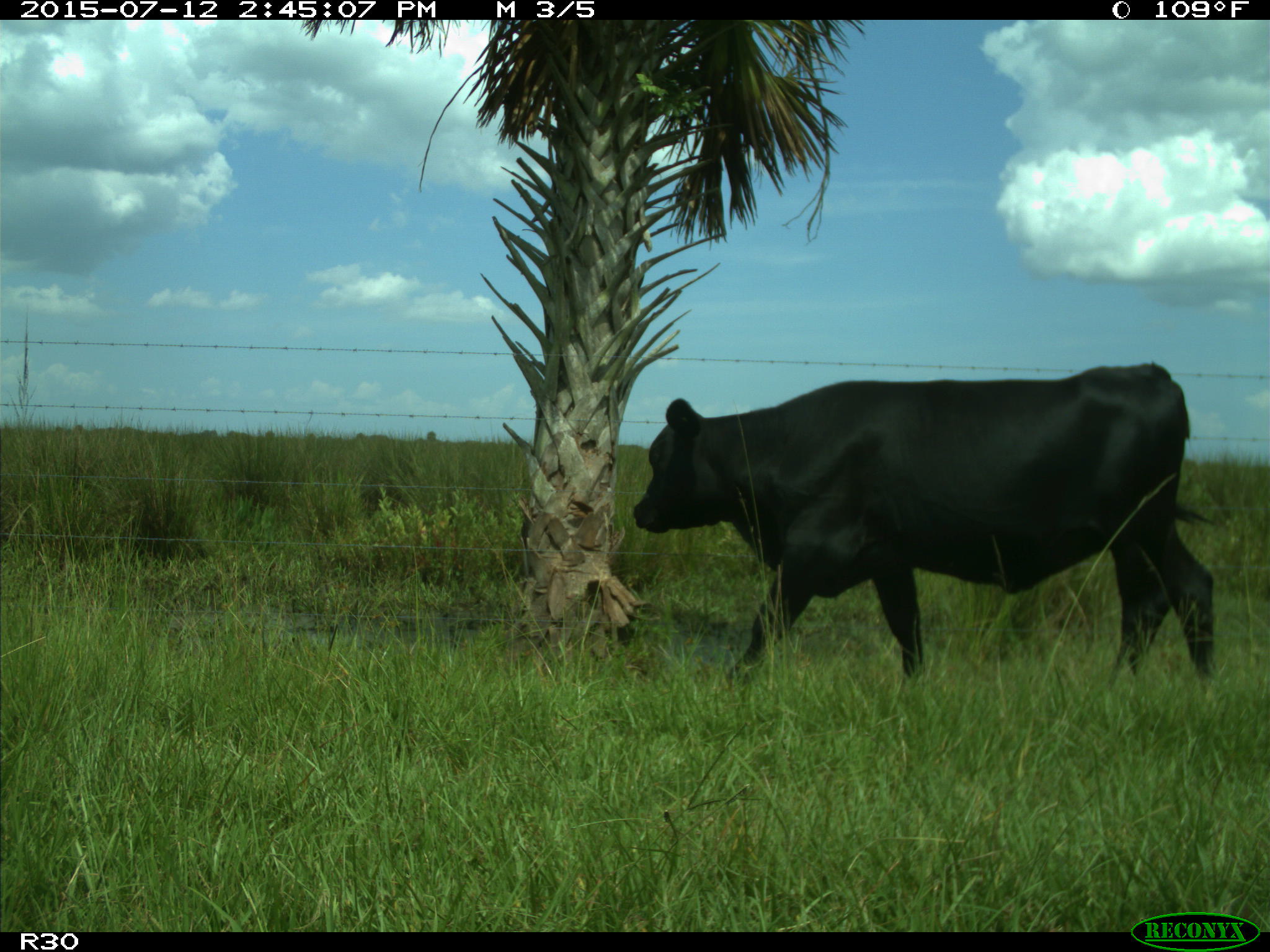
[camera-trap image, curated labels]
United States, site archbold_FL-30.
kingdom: Animalia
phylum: Chordata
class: Mammalia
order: Artiodactyla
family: Bovidae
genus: Bos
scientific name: Bos taurus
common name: domestic cow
Bos taurus (domestic cow).